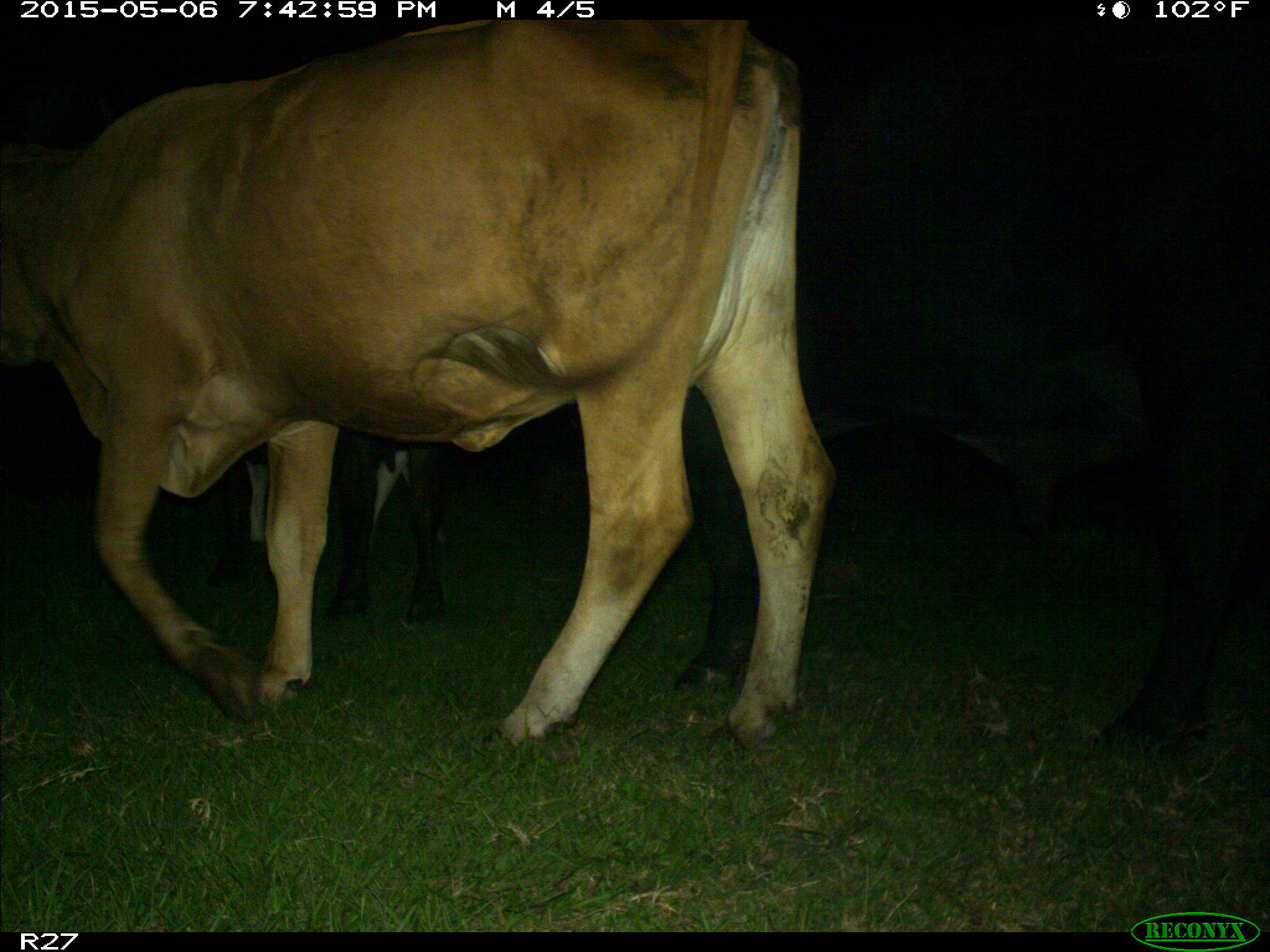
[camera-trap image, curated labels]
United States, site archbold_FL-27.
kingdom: Animalia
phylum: Chordata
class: Mammalia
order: Artiodactyla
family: Bovidae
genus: Bos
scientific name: Bos taurus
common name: domestic cow